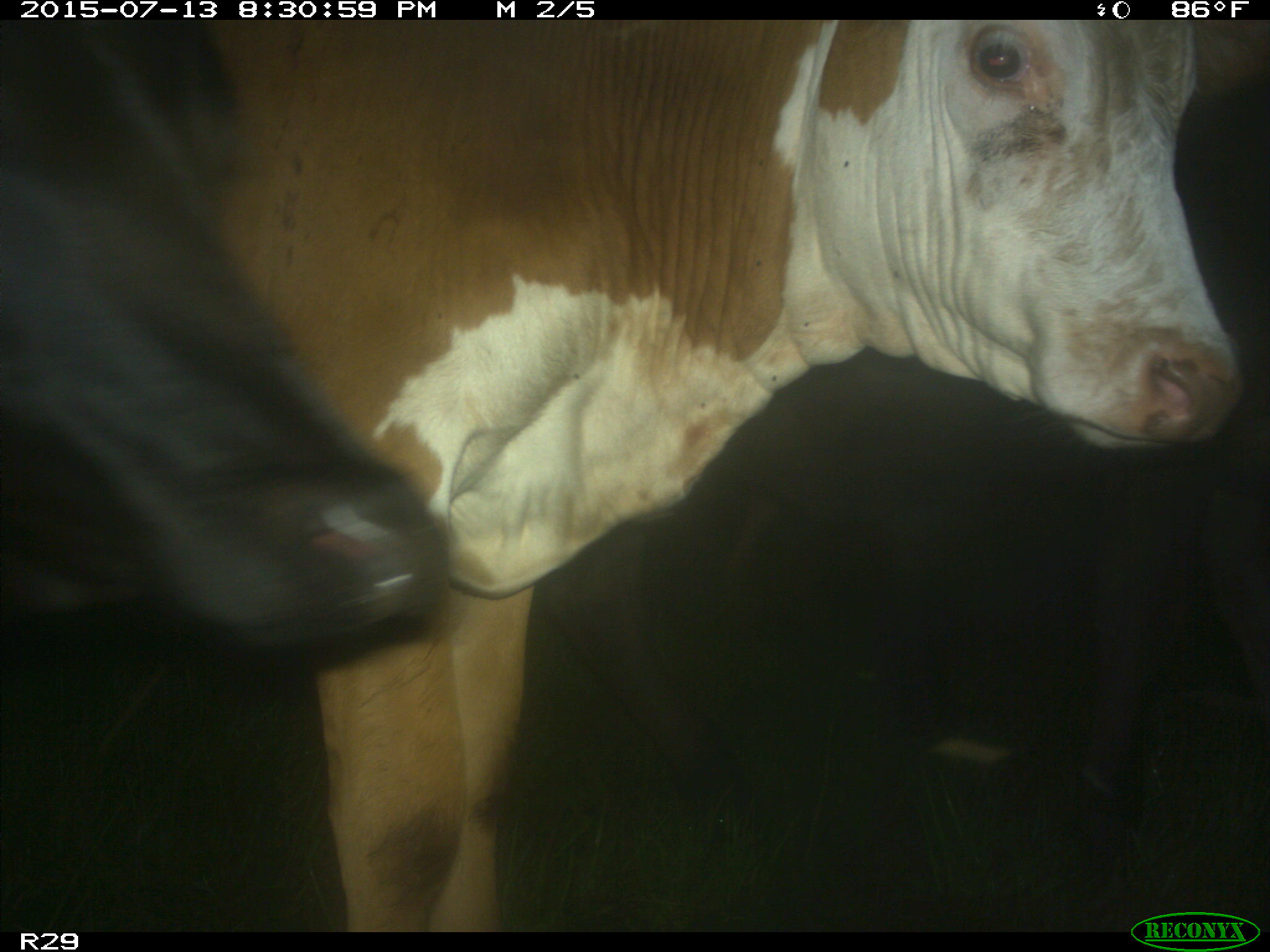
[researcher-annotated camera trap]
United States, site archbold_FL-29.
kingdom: Animalia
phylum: Chordata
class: Mammalia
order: Artiodactyla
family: Bovidae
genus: Bos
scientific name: Bos taurus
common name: domestic cow